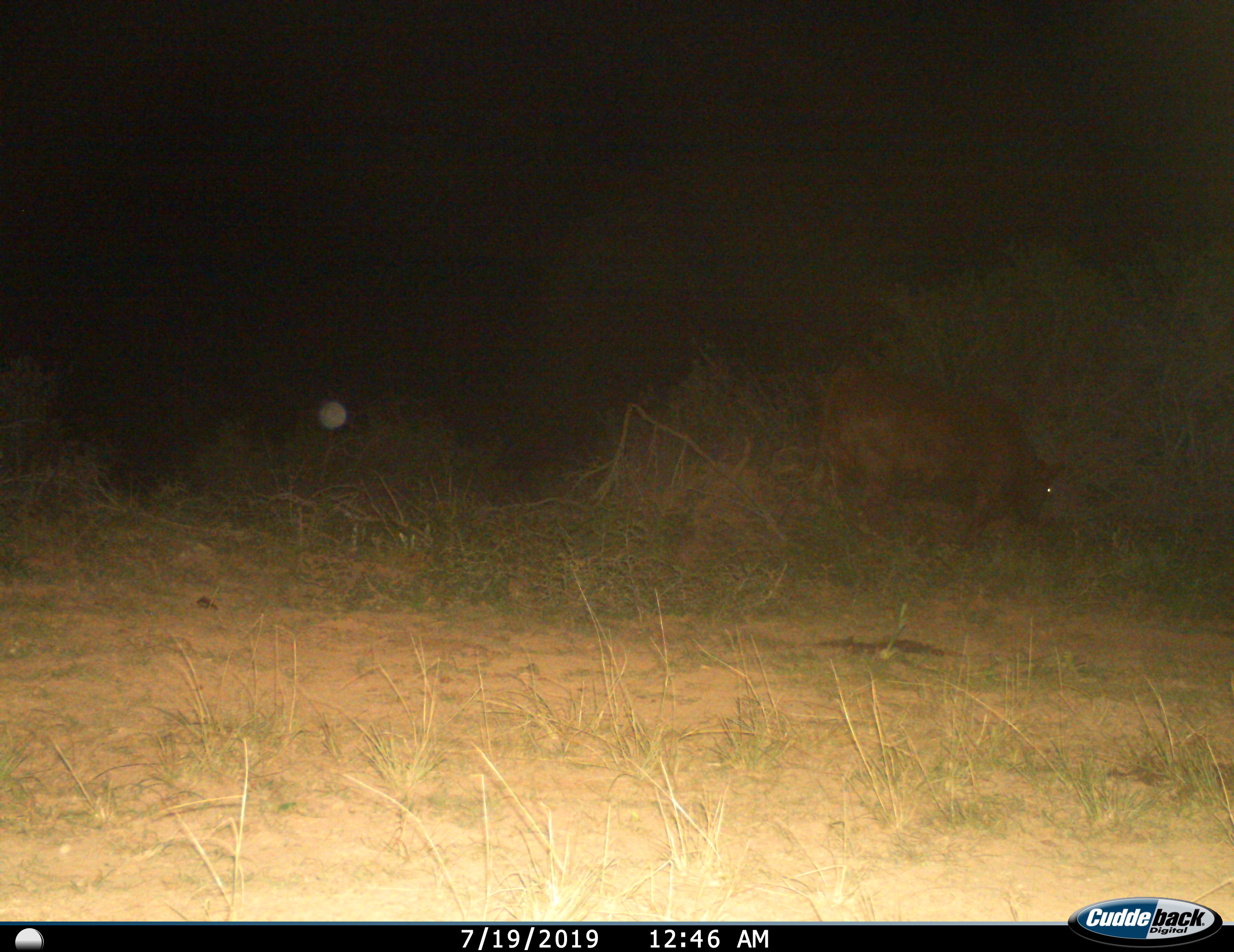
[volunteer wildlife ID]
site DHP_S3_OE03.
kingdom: Animalia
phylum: Chordata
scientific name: Vertebrata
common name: domestic animal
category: domesticanimal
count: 1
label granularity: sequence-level